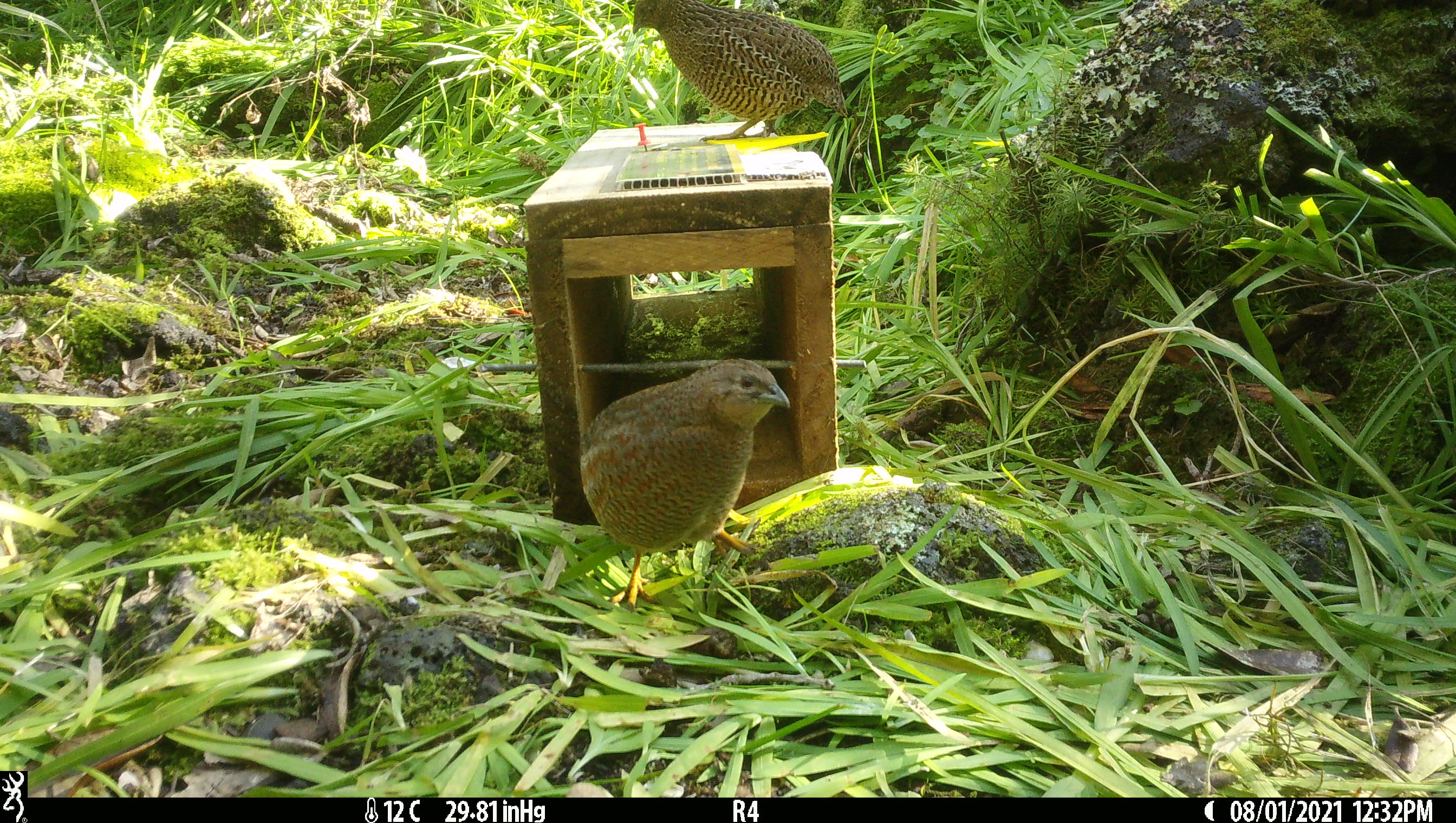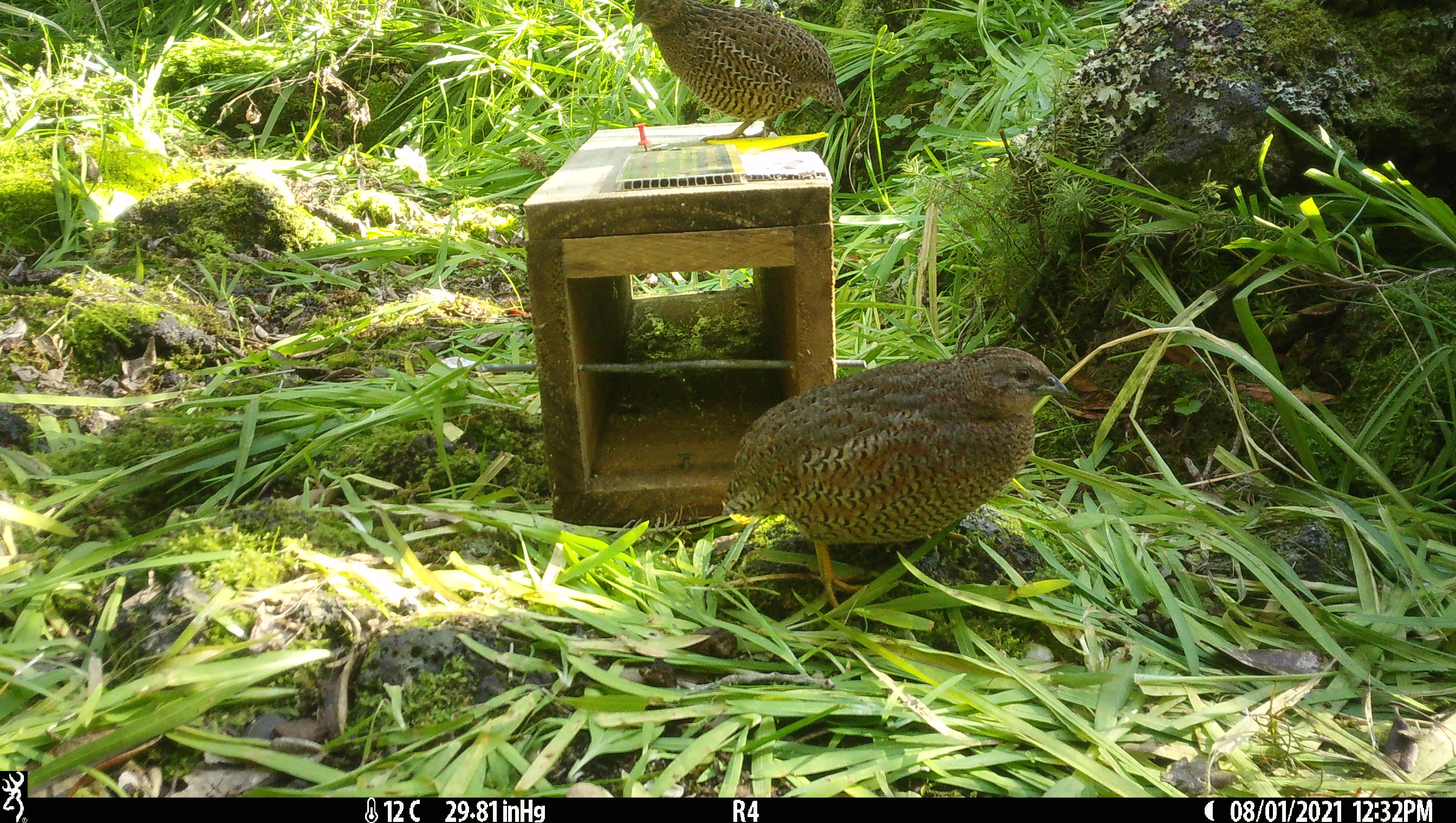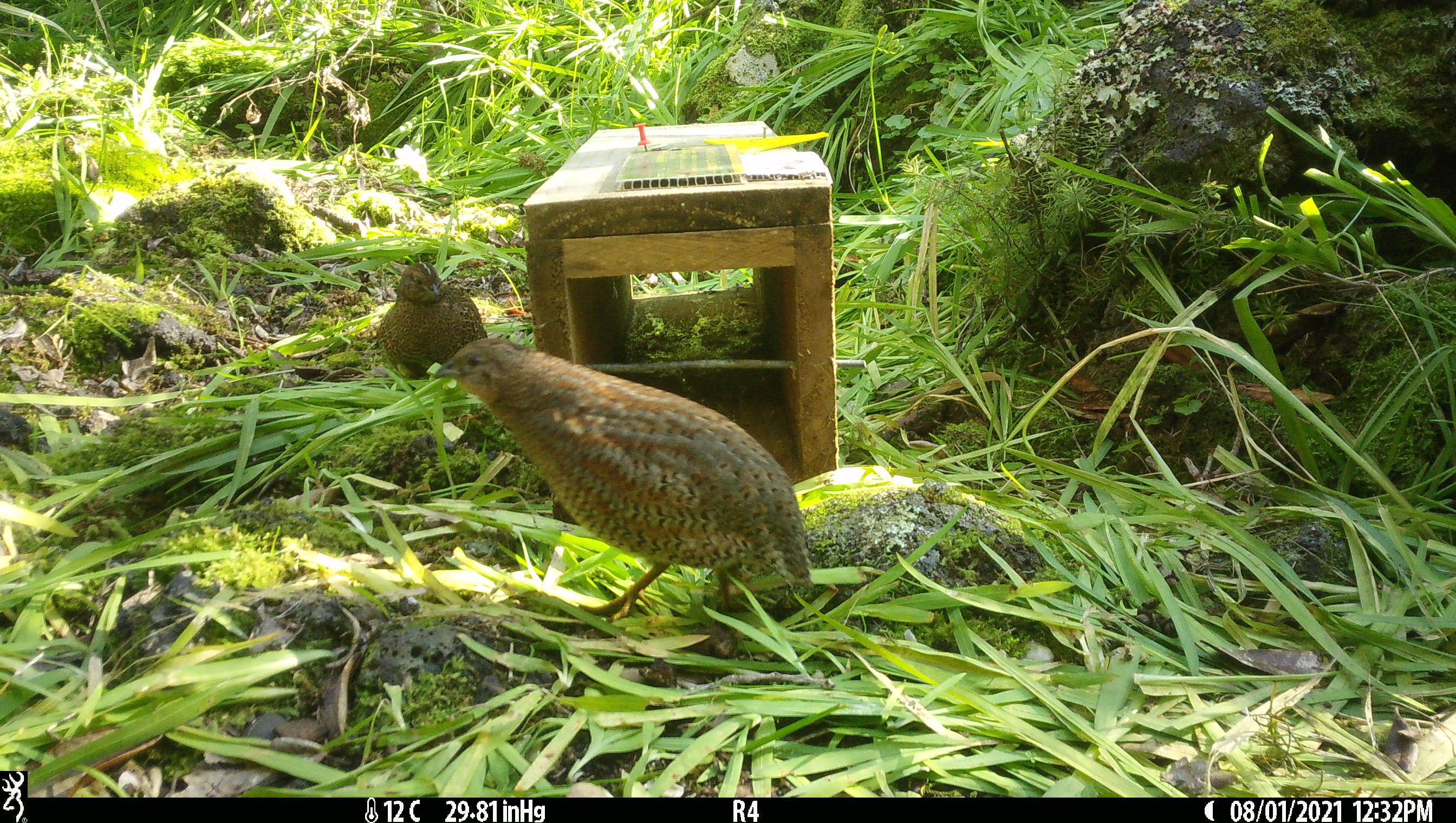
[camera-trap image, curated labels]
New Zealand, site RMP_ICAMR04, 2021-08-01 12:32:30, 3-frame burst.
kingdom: Animalia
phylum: Chordata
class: Aves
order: Galliformes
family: Phasianidae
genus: Synoicus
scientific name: Synoicus ypsilophorus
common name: brown quail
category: quail brown